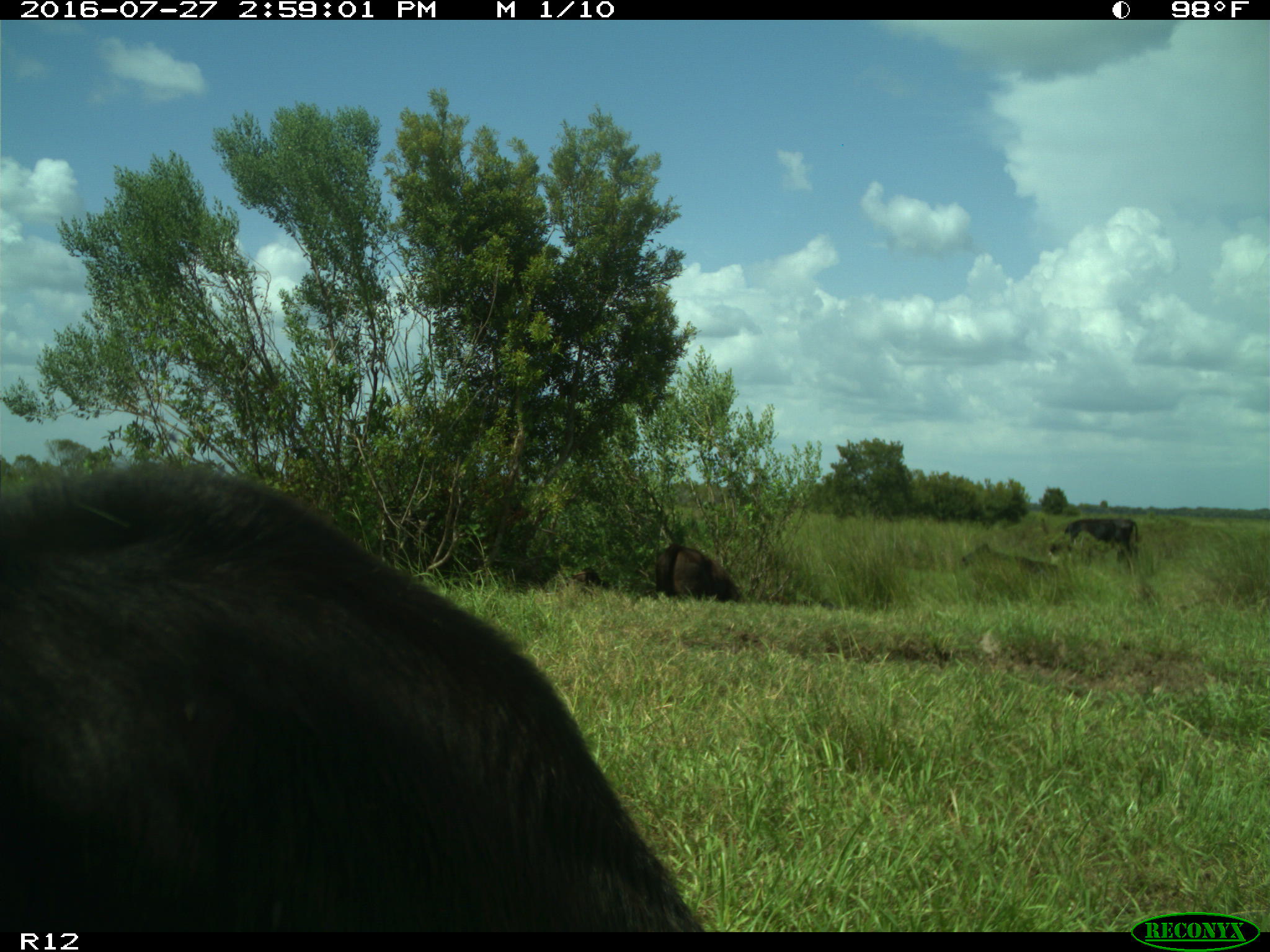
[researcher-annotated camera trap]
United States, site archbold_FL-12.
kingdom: Animalia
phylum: Chordata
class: Mammalia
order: Artiodactyla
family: Bovidae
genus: Bos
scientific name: Bos taurus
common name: domestic cow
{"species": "Bos taurus (domestic cow)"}